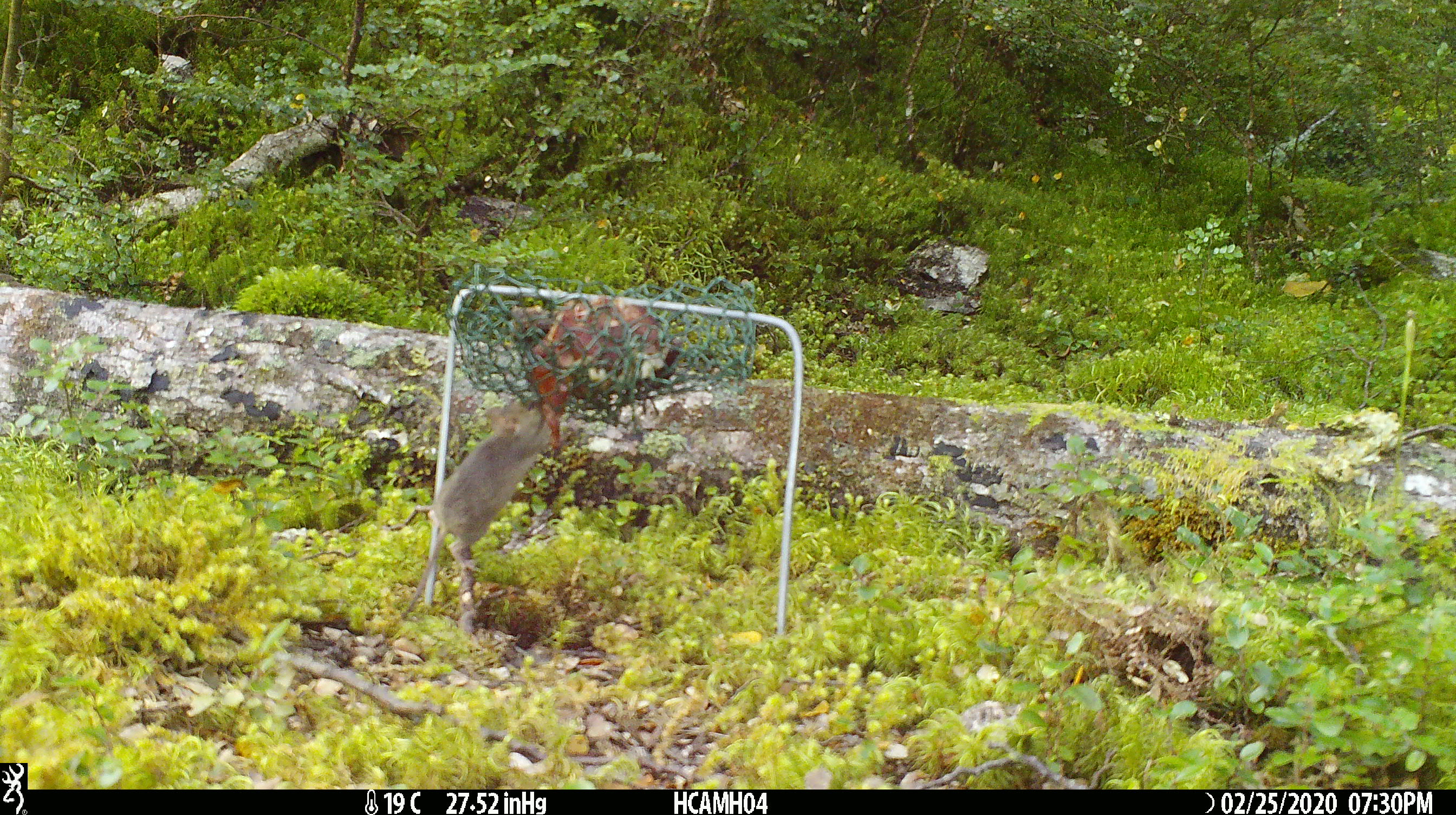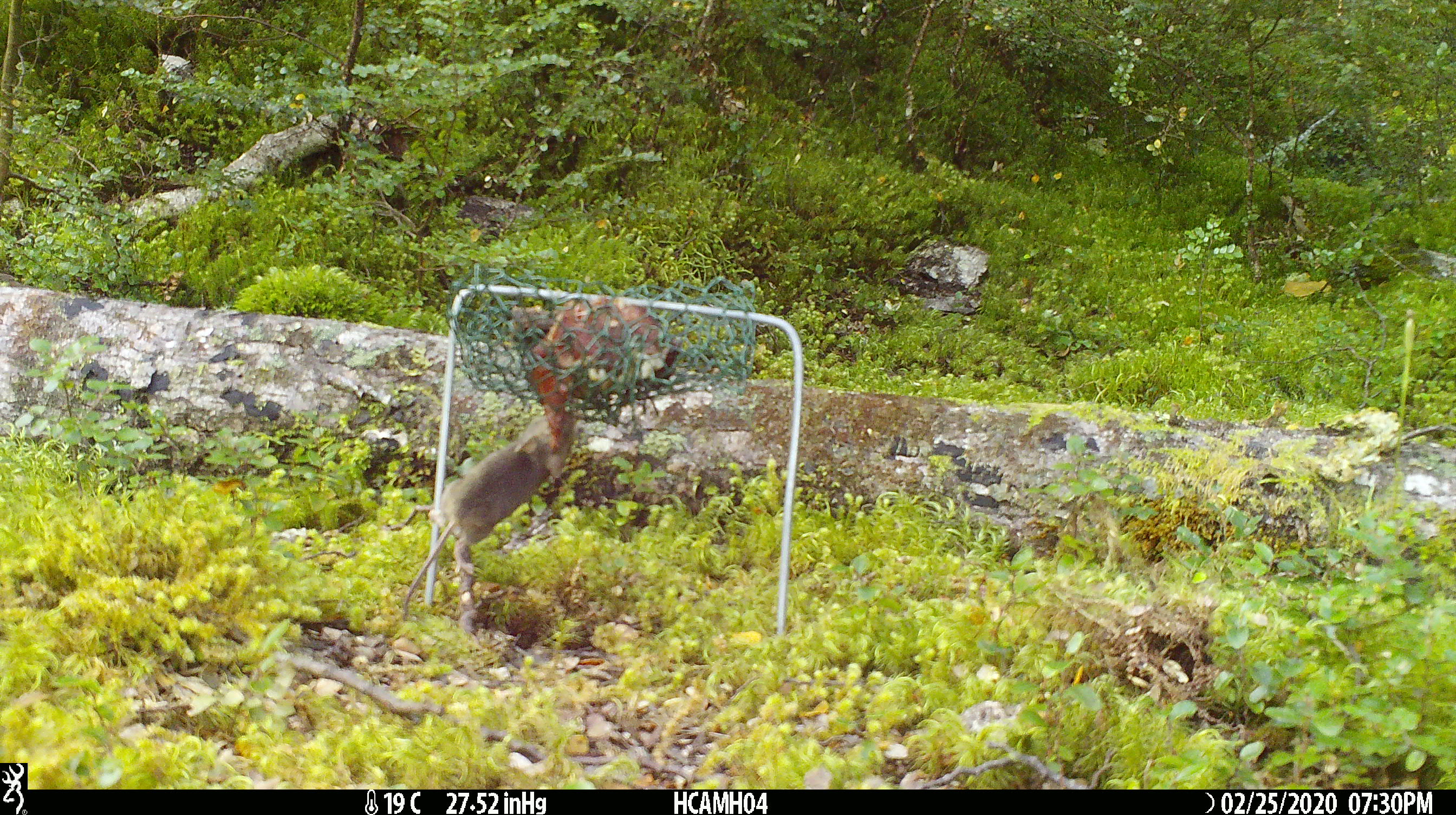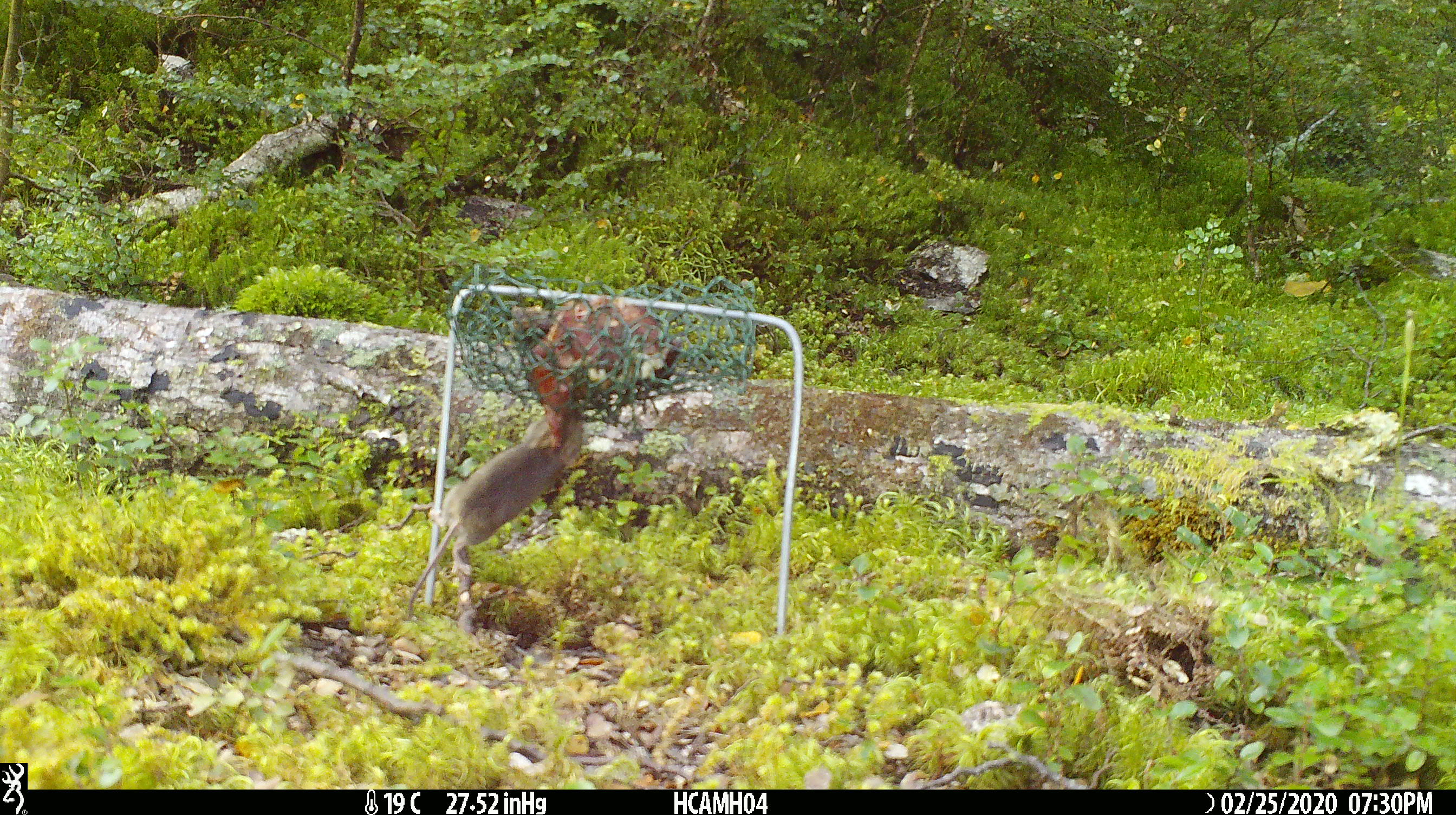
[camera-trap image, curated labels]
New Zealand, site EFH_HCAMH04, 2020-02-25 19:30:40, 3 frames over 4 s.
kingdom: Animalia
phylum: Chordata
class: Mammalia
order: Rodentia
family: Muridae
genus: Mus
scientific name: Mus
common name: mouse